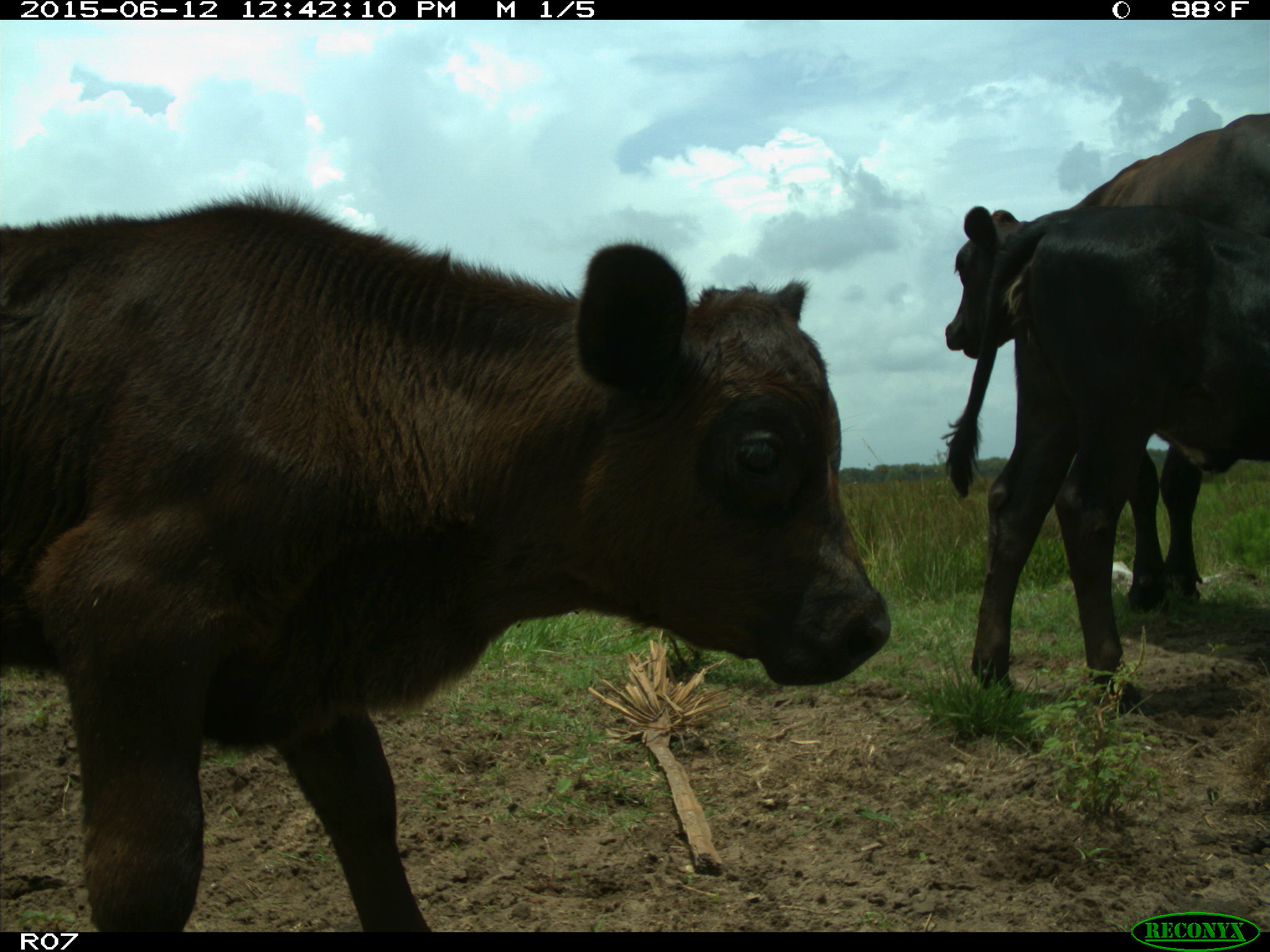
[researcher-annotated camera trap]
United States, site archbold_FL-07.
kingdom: Animalia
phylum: Chordata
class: Mammalia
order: Artiodactyla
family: Bovidae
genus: Bos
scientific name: Bos taurus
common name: domestic cow